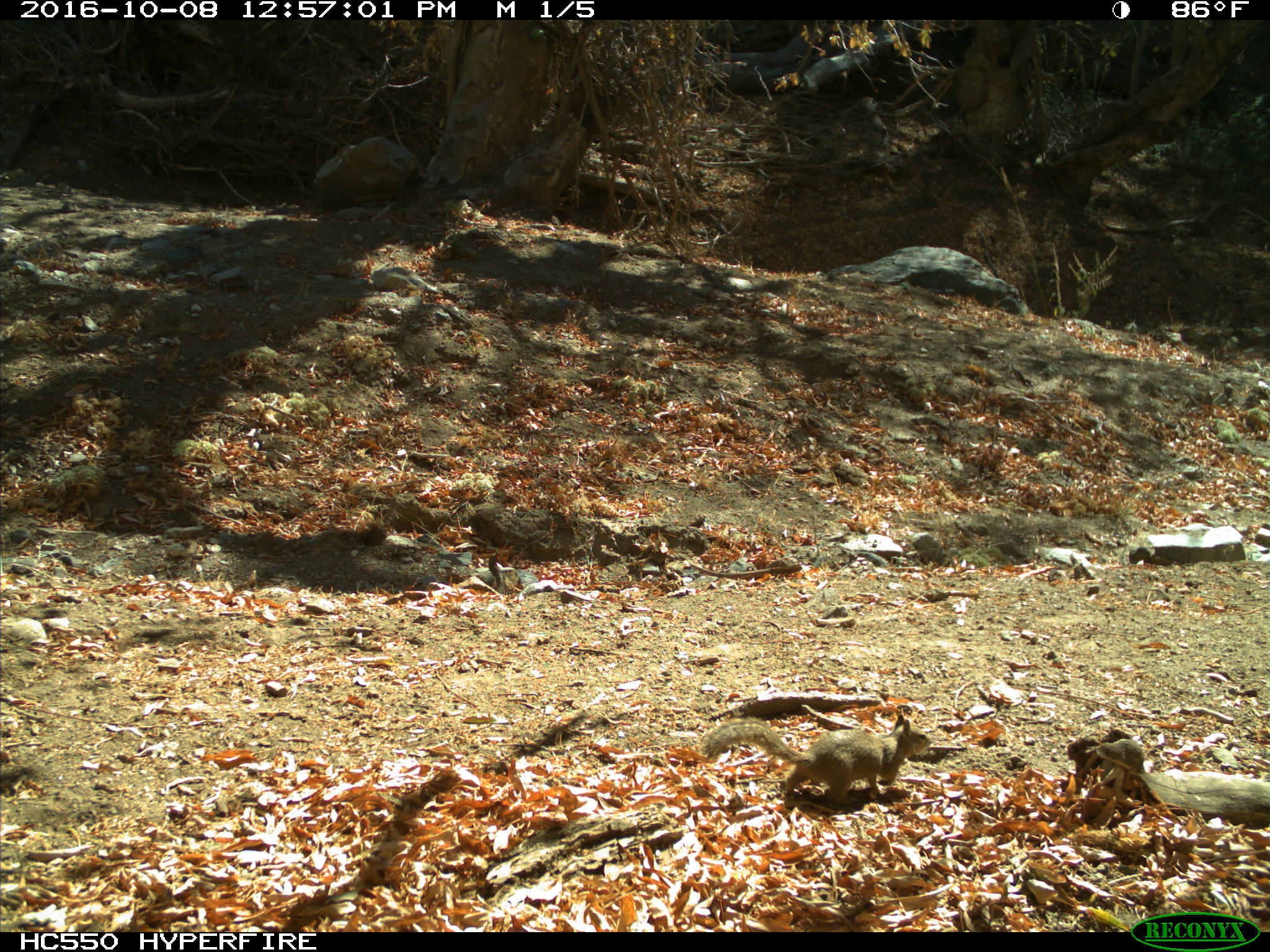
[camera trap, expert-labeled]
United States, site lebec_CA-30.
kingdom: Animalia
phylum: Chordata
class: Mammalia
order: Rodentia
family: Sciuridae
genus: Otospermophilus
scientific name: Otospermophilus beecheyi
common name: california ground squirrel